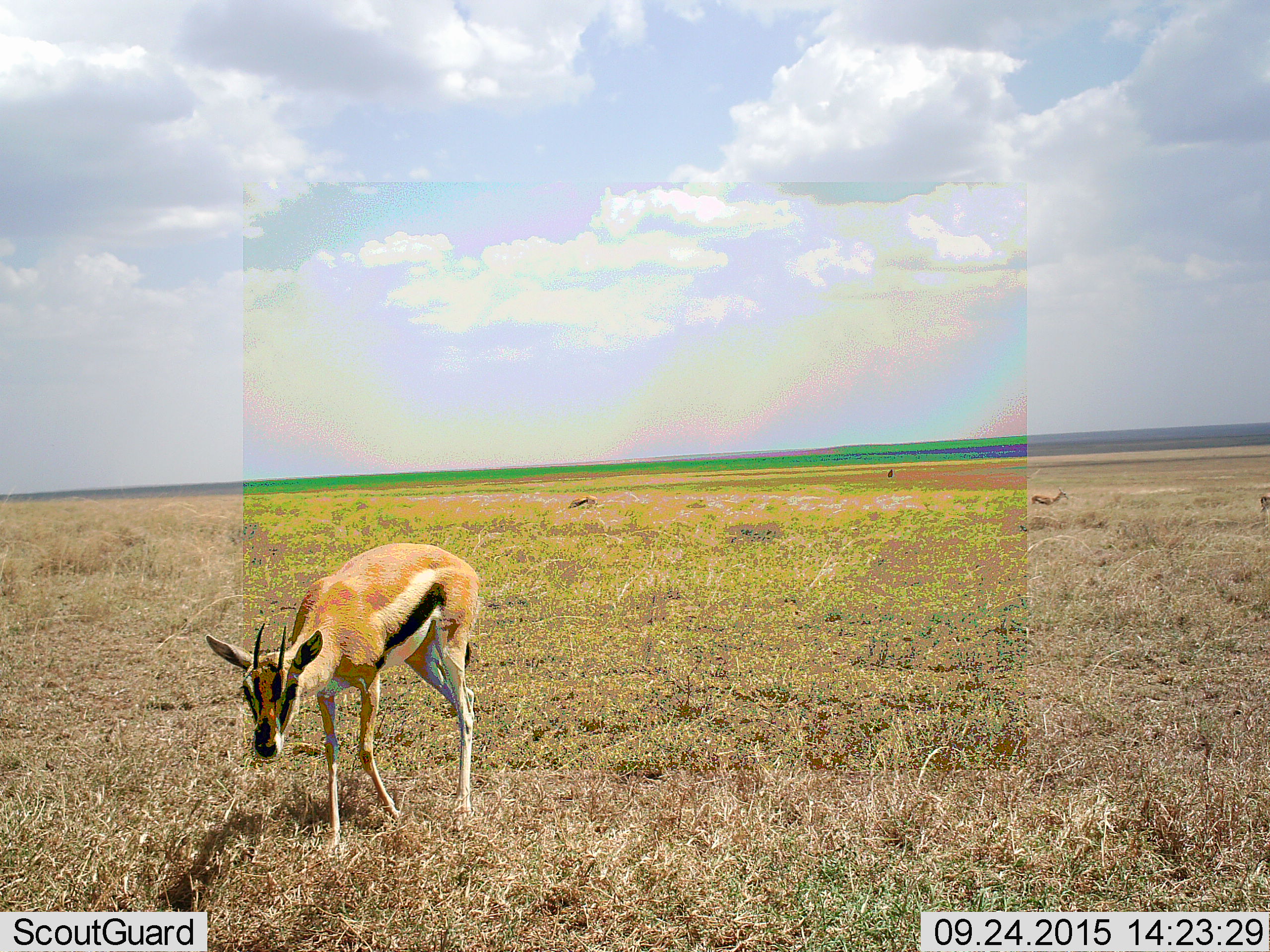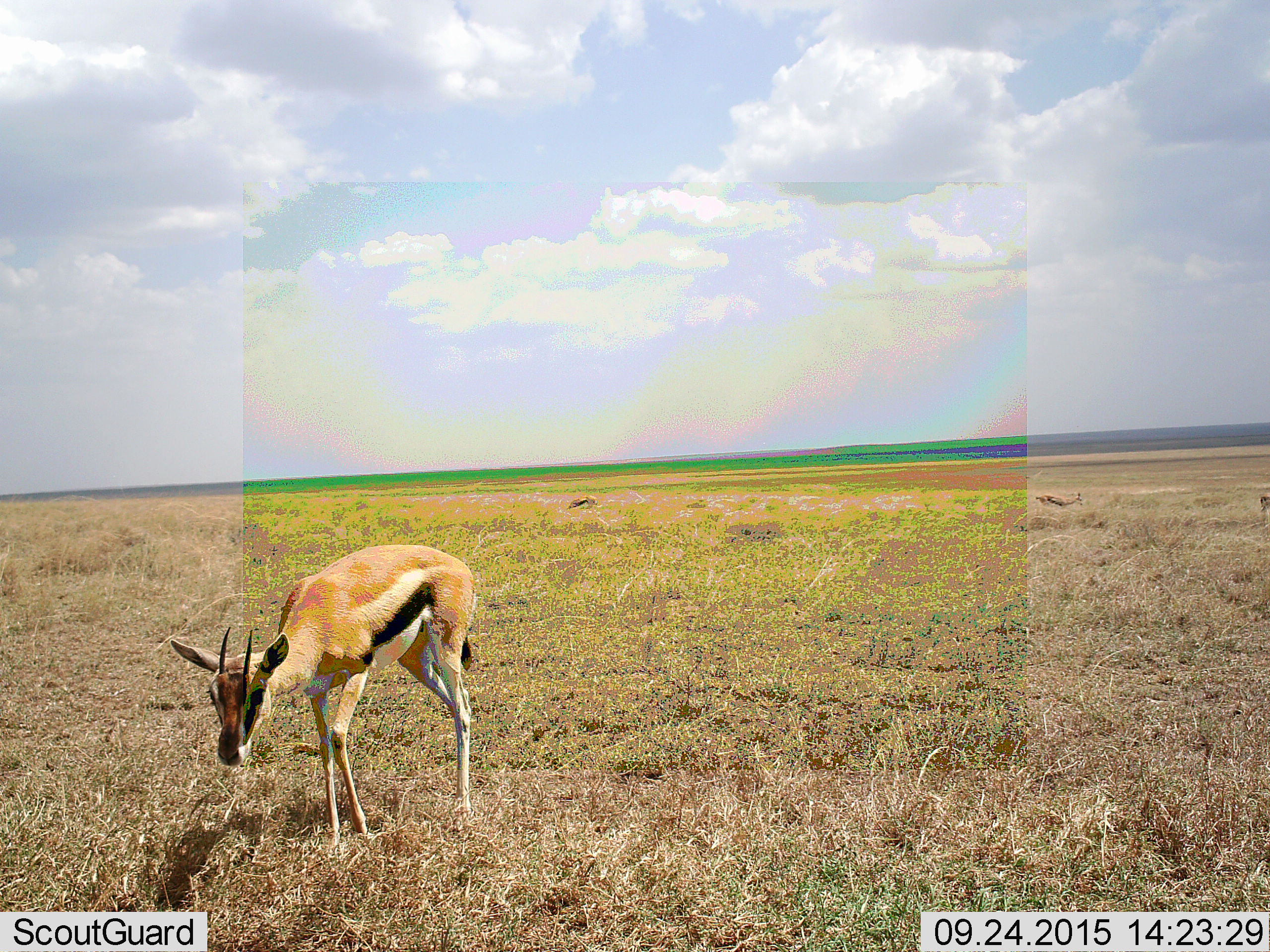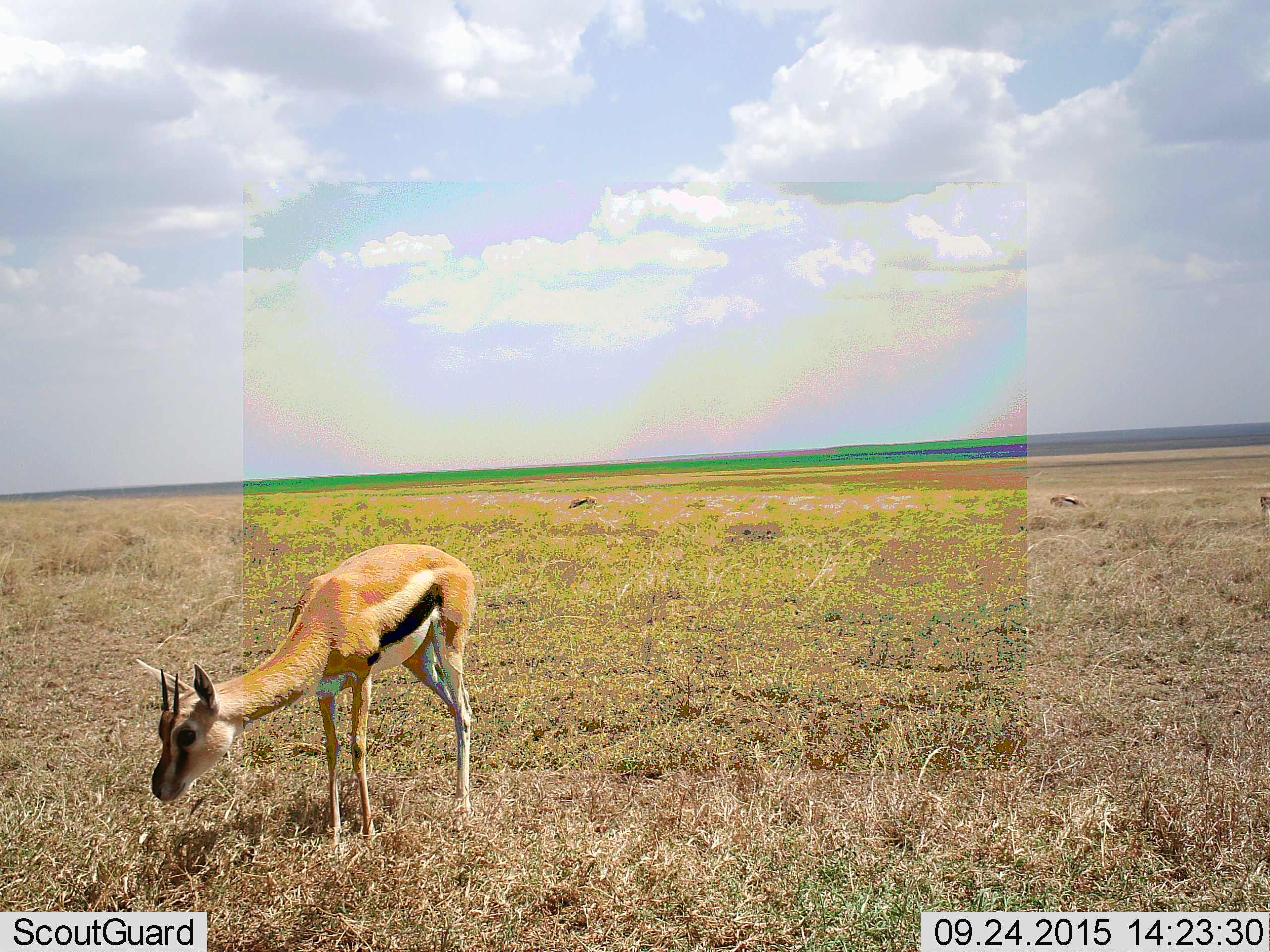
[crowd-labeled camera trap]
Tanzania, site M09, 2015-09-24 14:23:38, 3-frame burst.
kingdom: Animalia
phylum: Chordata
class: Mammalia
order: Artiodactyla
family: Bovidae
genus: Eudorcas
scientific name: Eudorcas thomsonii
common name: thomson's gazelle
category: gazellethomsons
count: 4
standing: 78%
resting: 0%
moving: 67%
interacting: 0%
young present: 0%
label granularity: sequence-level